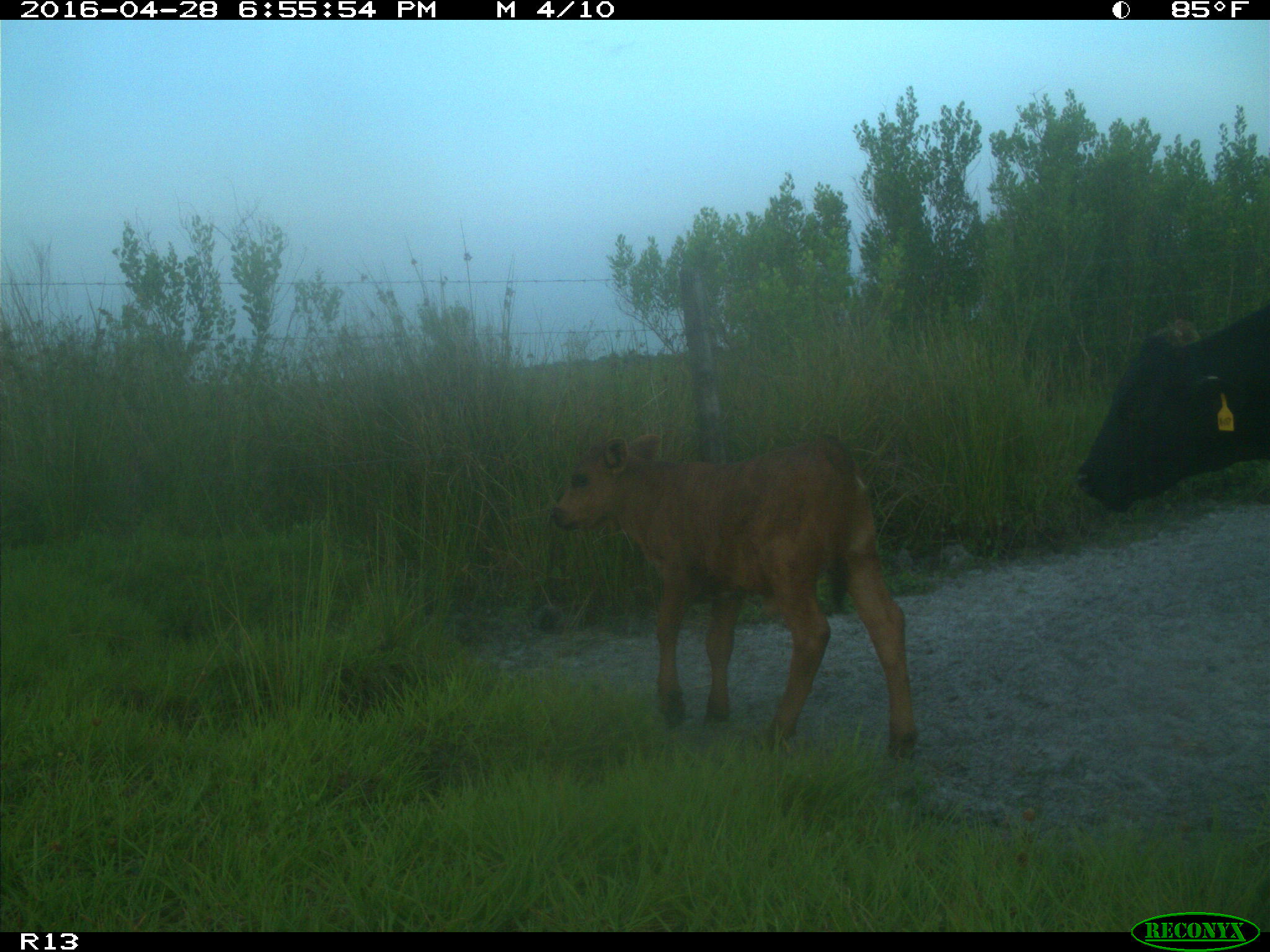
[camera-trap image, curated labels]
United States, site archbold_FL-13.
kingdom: Animalia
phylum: Chordata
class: Mammalia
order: Artiodactyla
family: Bovidae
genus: Bos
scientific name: Bos taurus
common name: domestic cow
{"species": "Bos taurus (domestic cow)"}